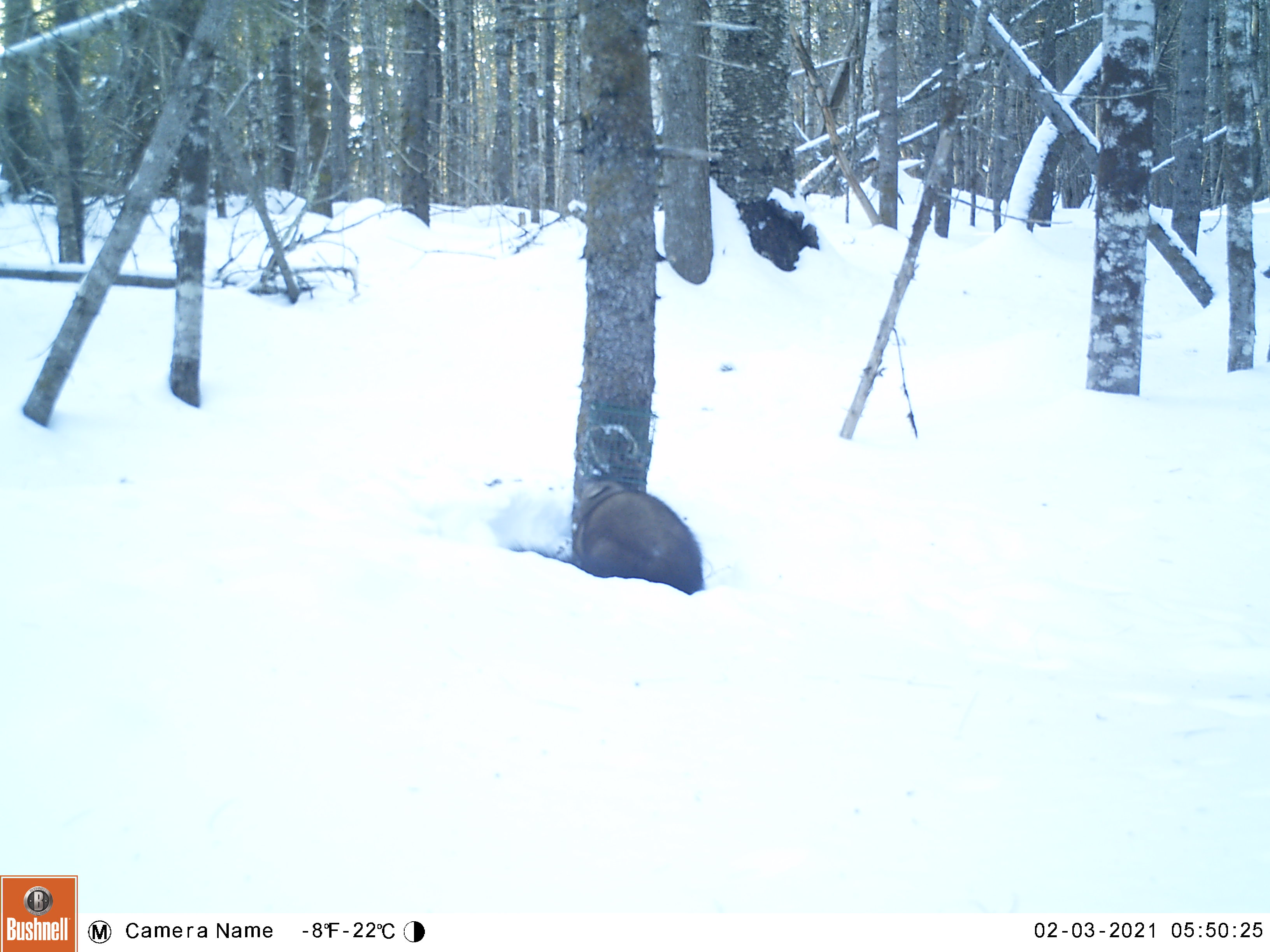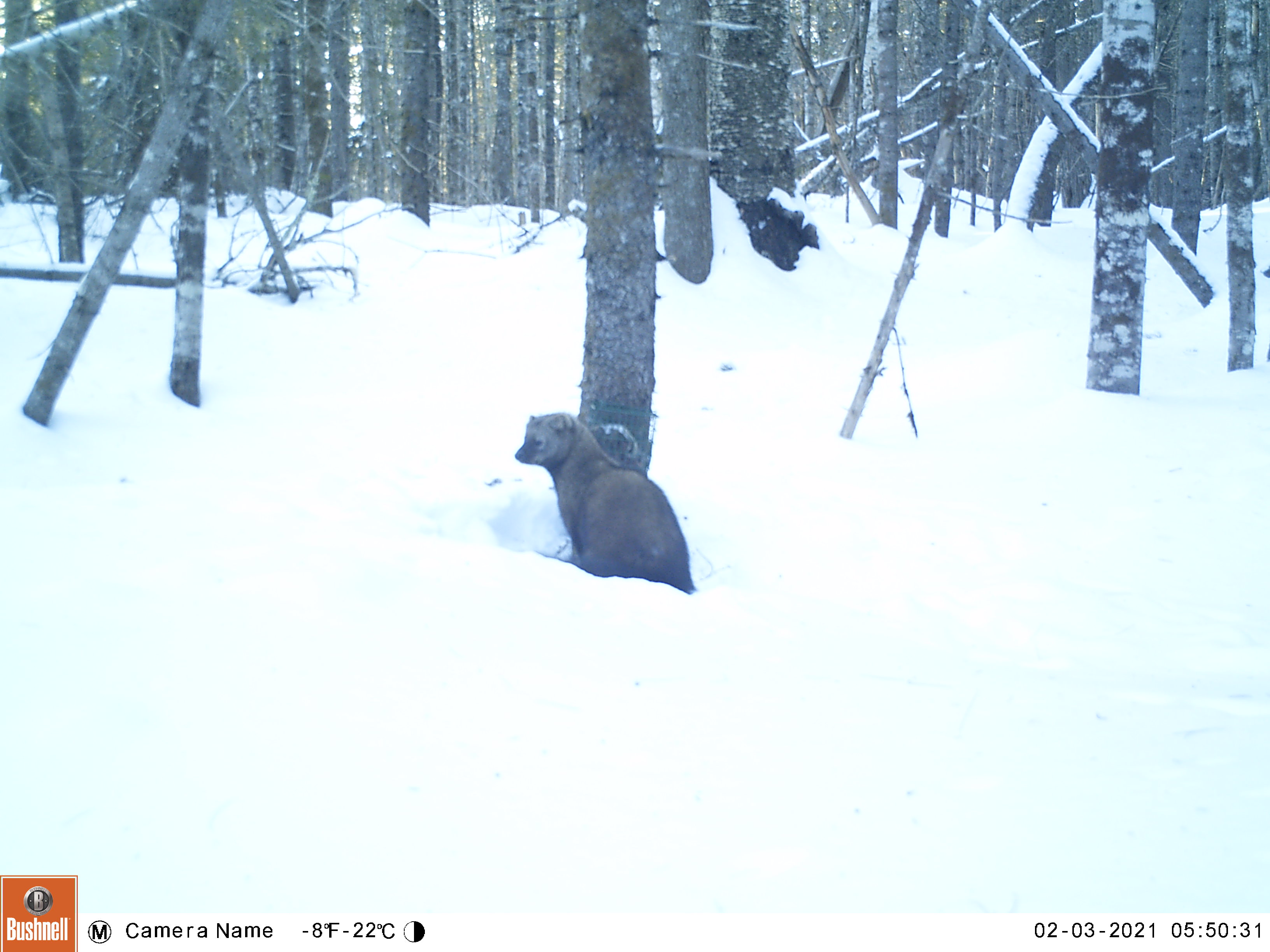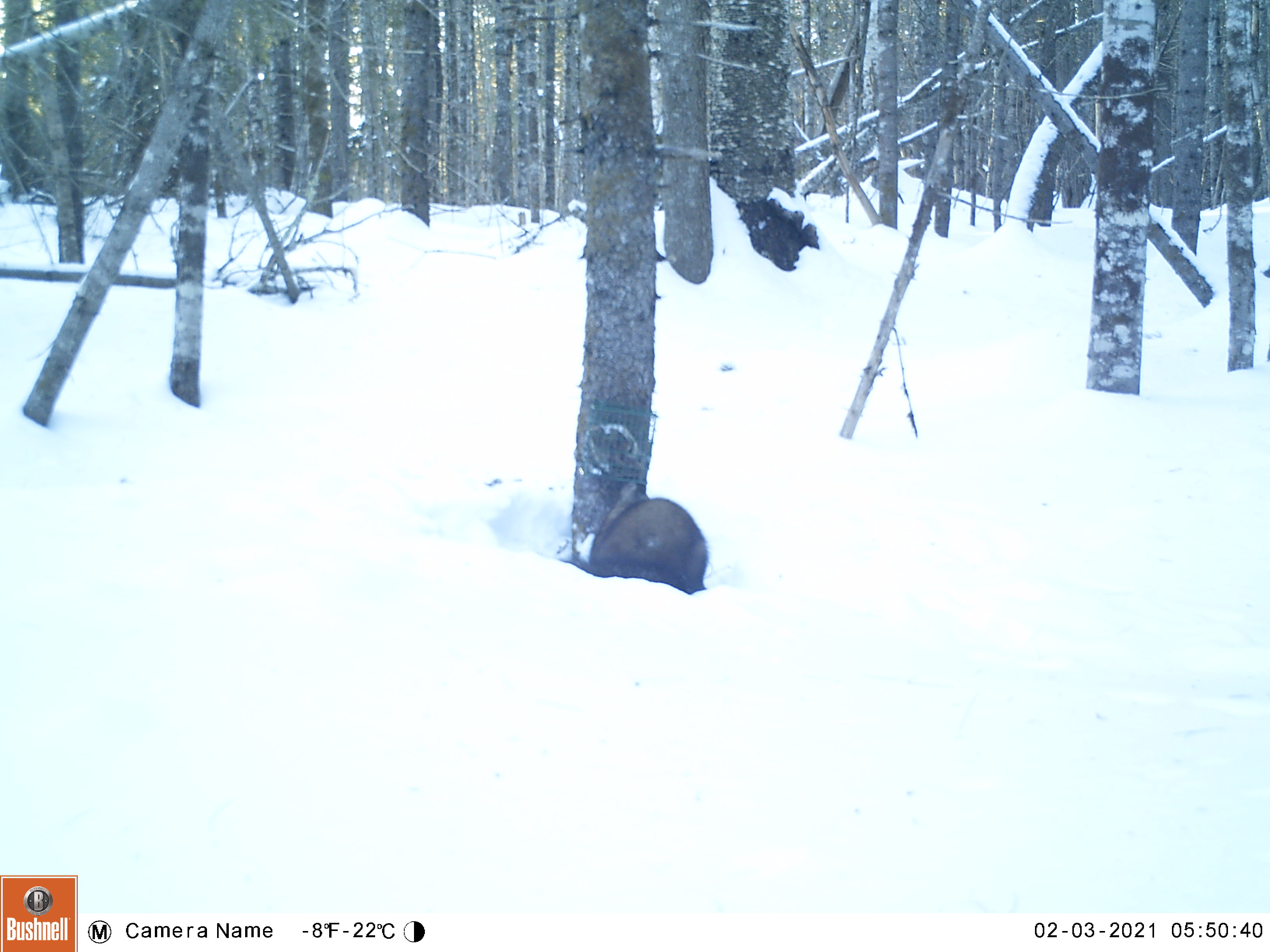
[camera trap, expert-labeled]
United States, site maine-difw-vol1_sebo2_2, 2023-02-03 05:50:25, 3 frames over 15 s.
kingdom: Animalia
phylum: Chordata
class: Mammalia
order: Carnivora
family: Mustelidae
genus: Pekania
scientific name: Pekania pennanti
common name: fisher